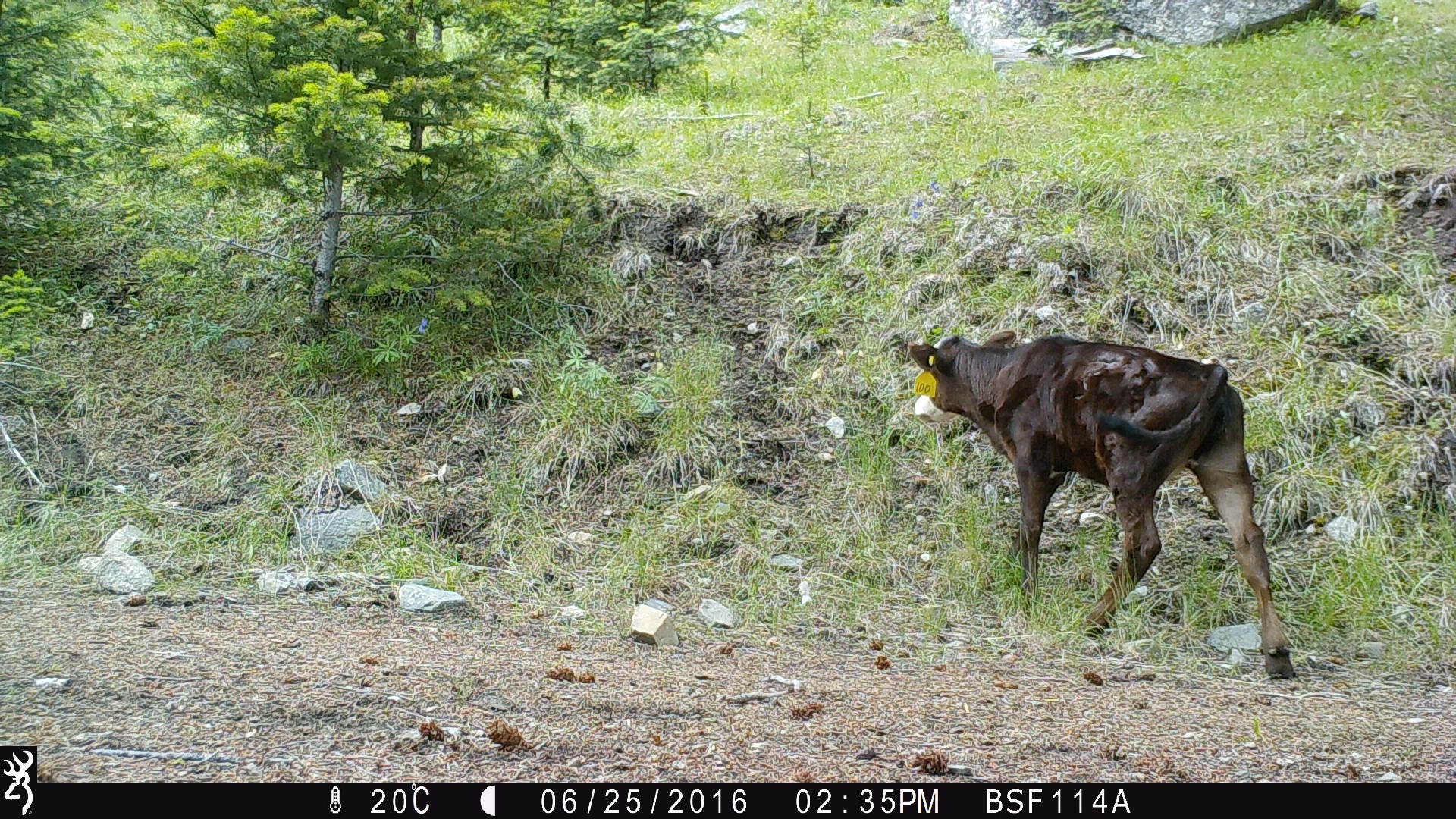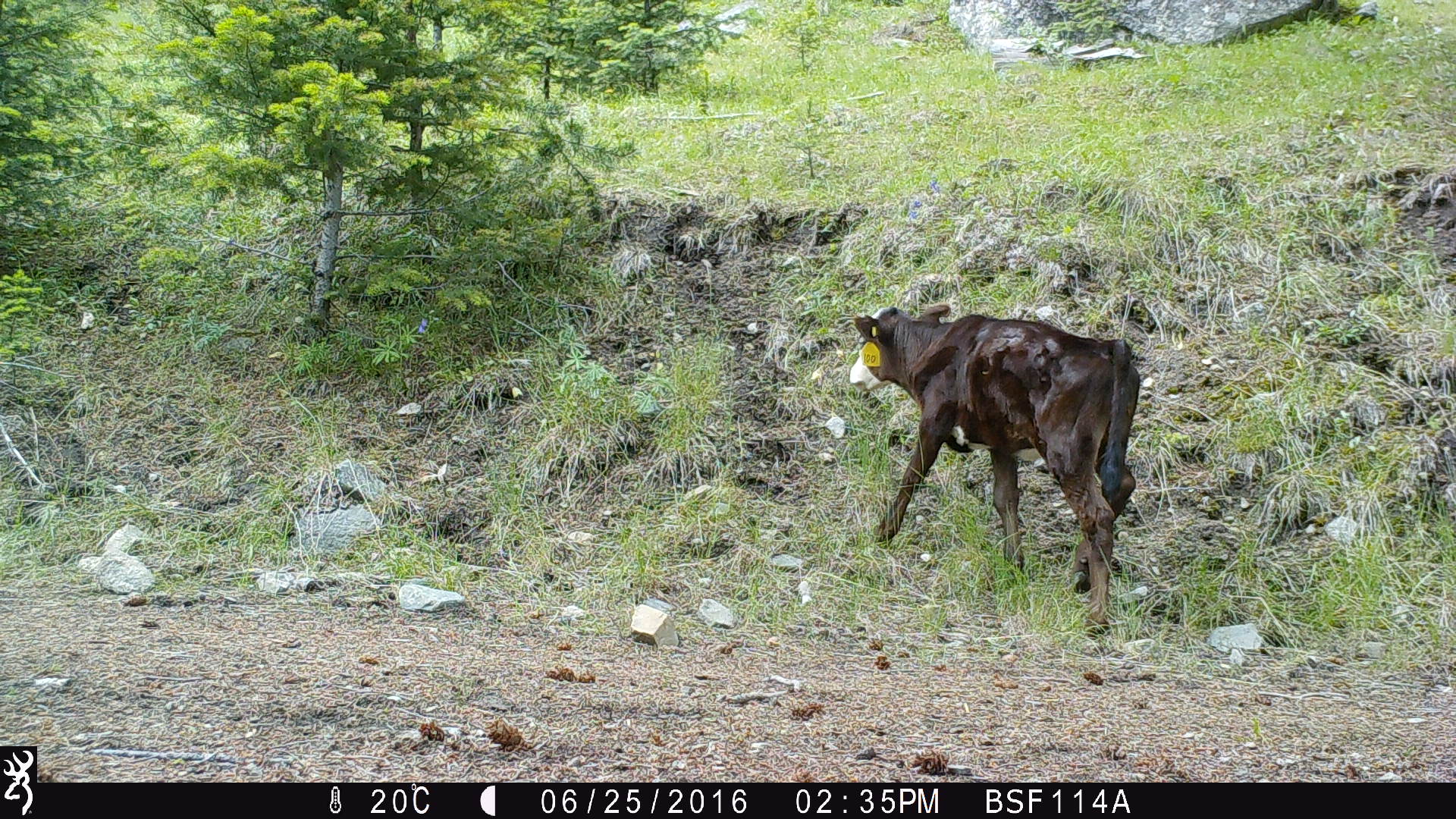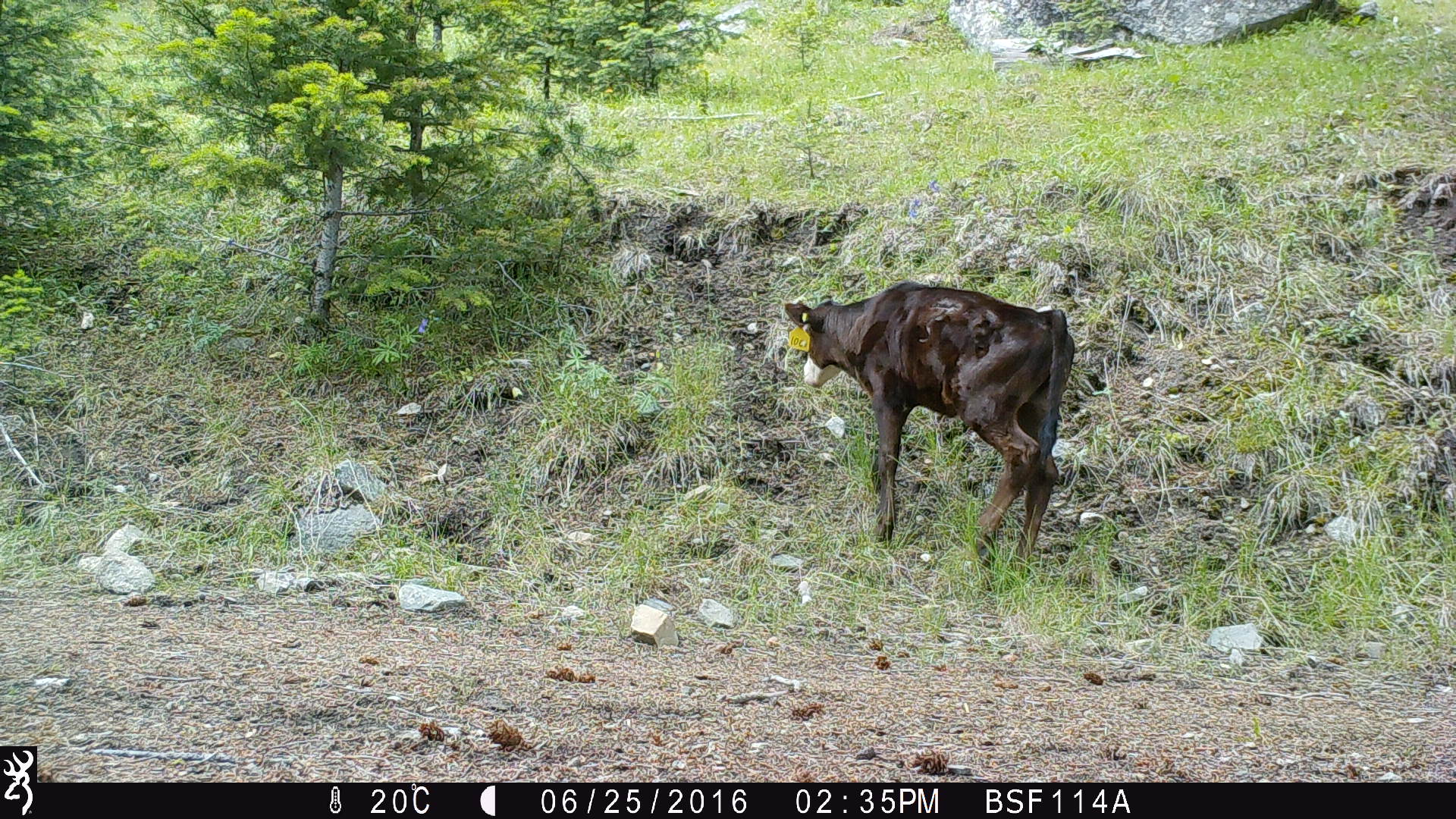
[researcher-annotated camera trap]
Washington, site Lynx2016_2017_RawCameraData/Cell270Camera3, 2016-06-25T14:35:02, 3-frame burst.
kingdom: Animalia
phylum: Chordata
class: Mammalia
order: Artiodactyla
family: Bovidae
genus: Bos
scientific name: Bos taurus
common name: domestic cattle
Domestic cattle (Bos taurus). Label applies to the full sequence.